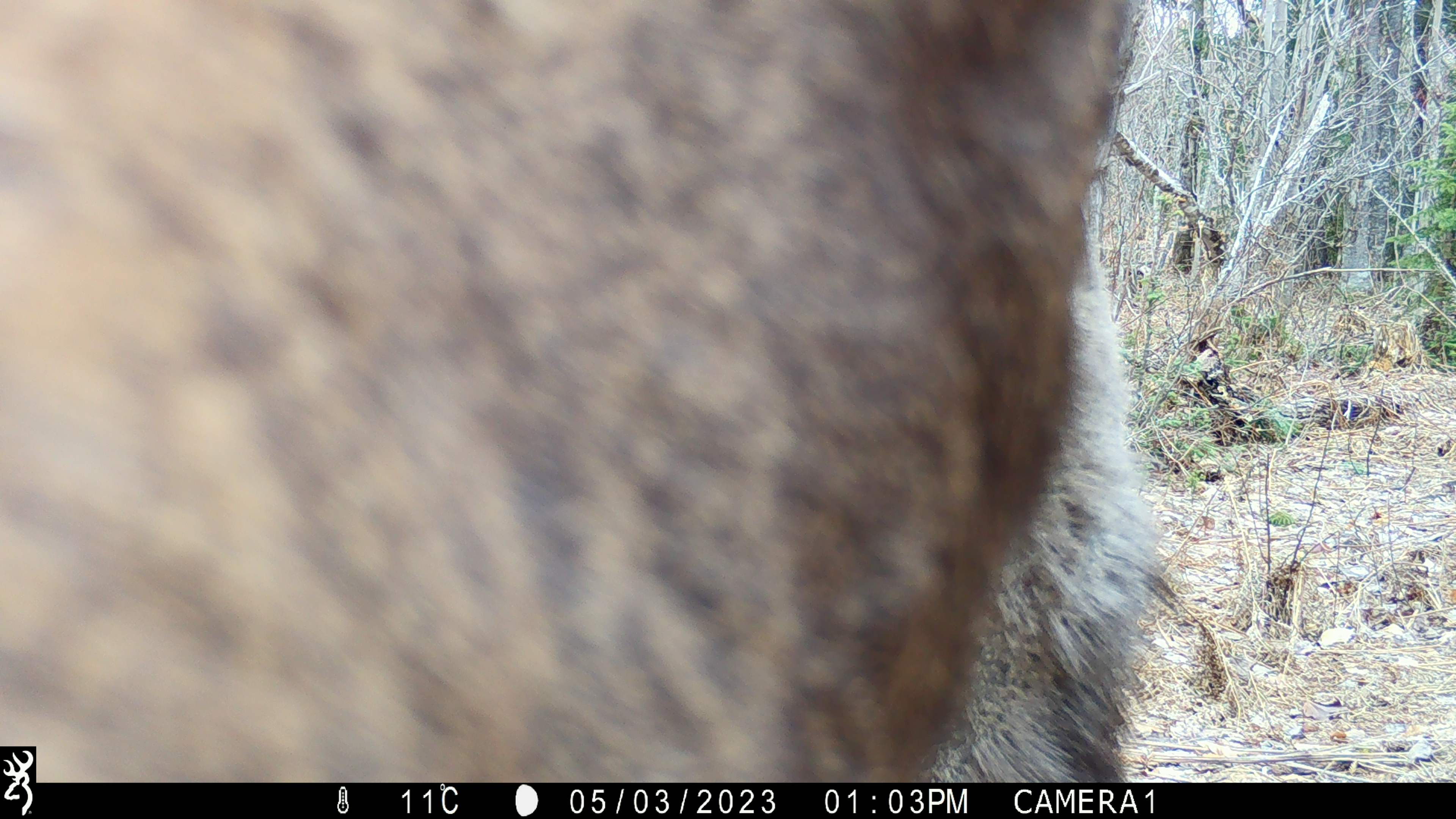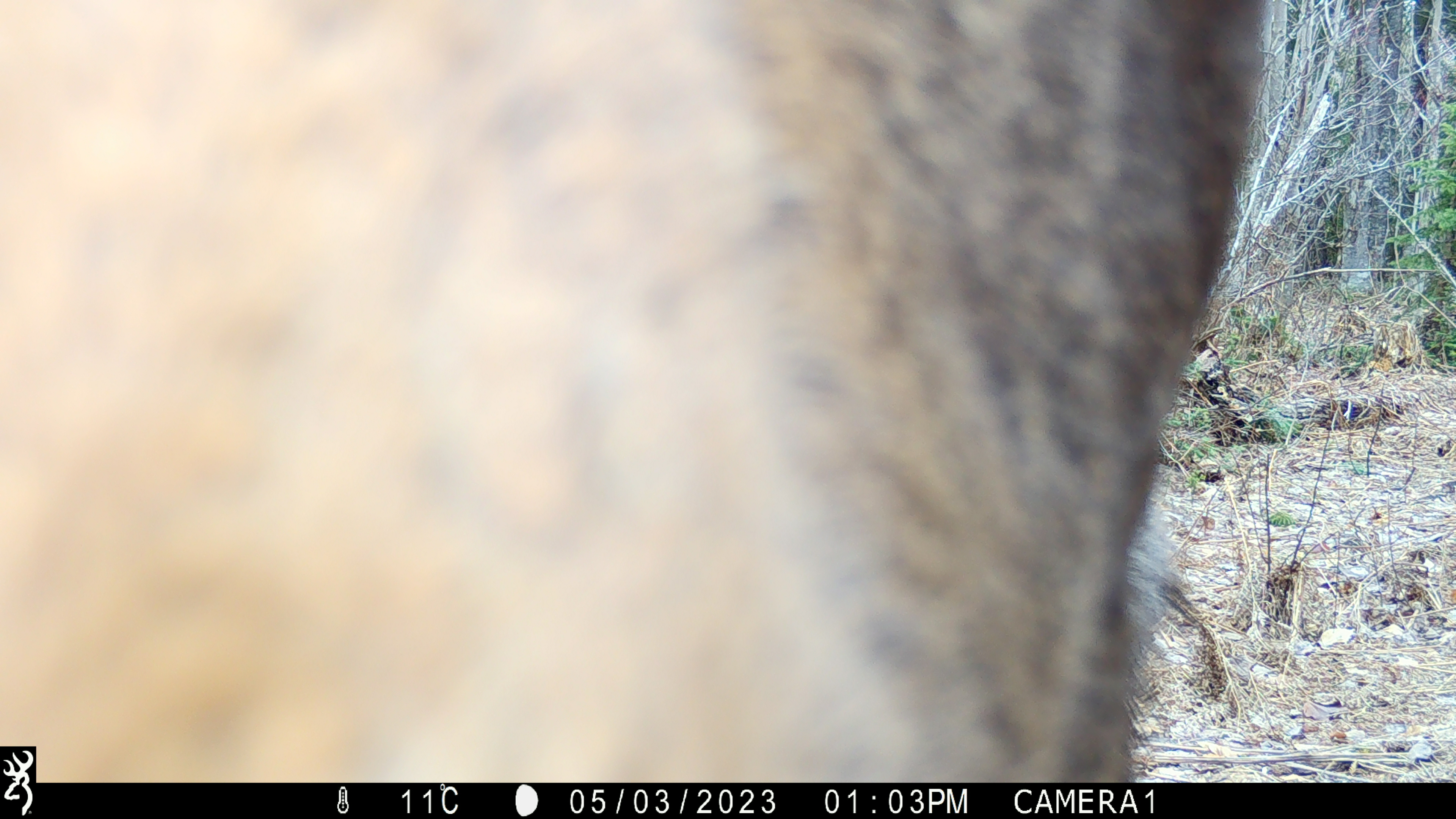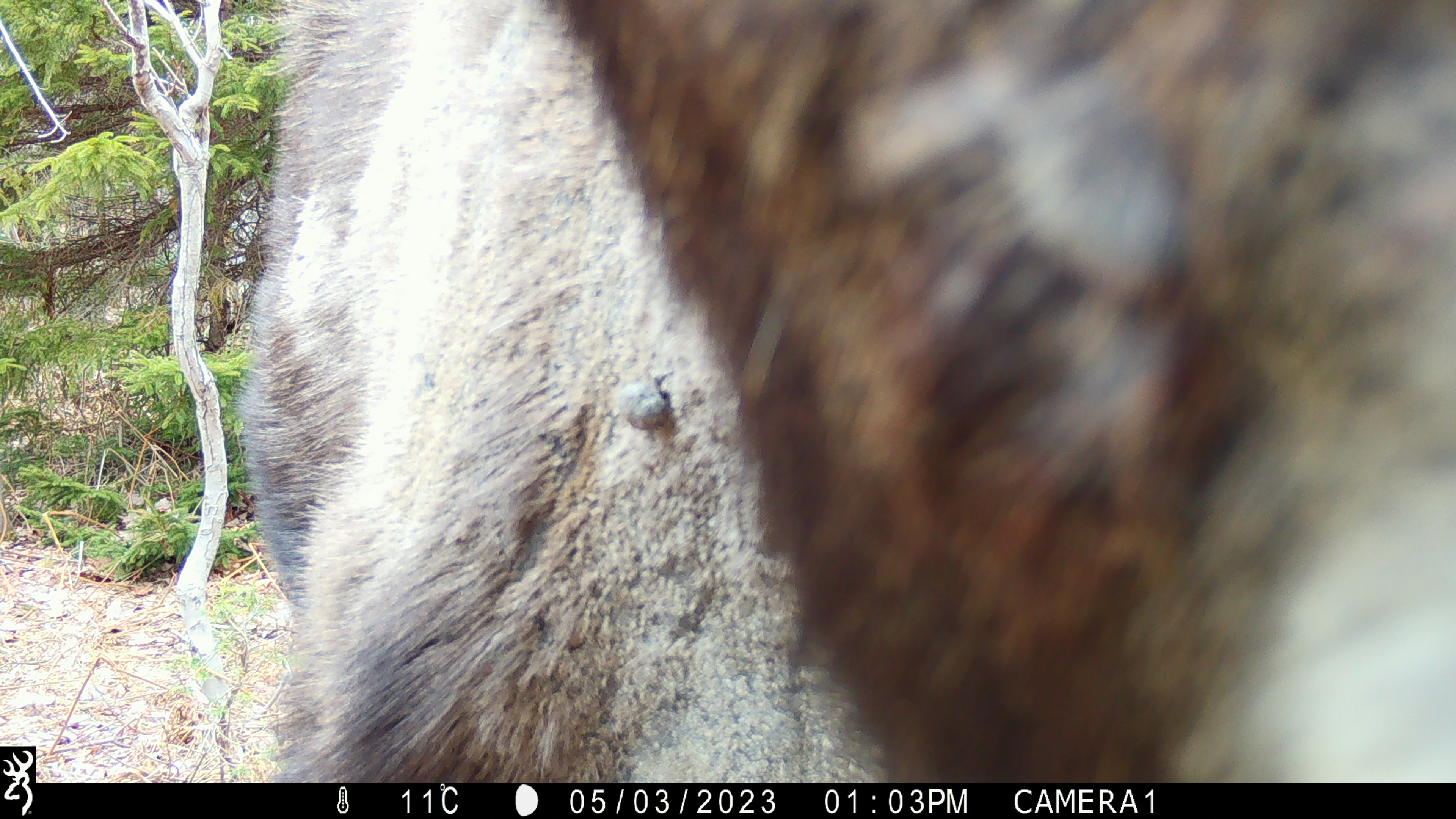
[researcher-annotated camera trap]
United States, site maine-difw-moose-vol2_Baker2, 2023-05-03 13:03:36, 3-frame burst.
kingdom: Animalia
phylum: Chordata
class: Mammalia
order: Artiodactyla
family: Cervidae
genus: Alces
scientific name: Alces alces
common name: moose